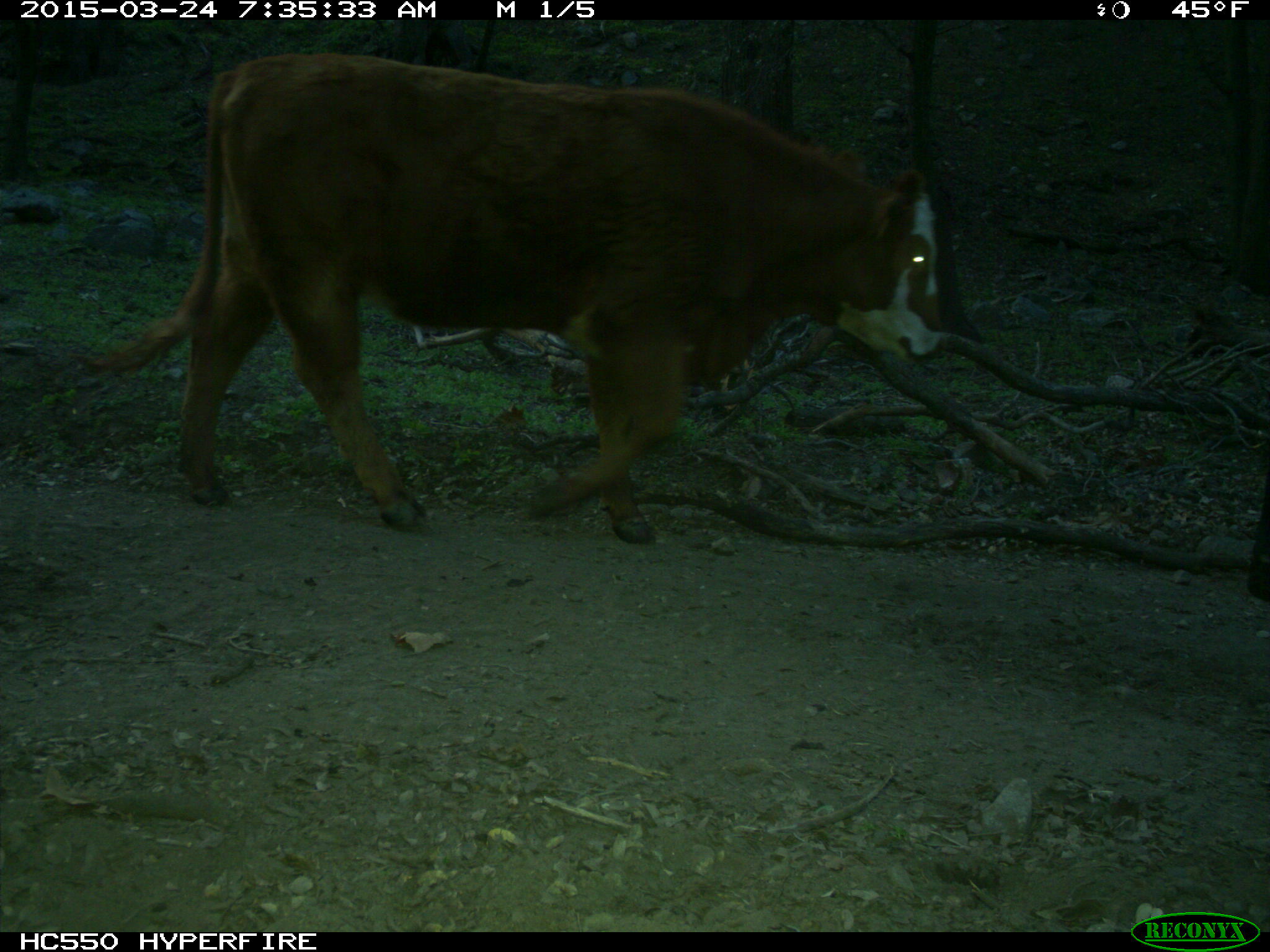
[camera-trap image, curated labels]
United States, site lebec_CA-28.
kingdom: Animalia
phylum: Chordata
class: Mammalia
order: Artiodactyla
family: Bovidae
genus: Bos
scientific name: Bos taurus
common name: domestic cow